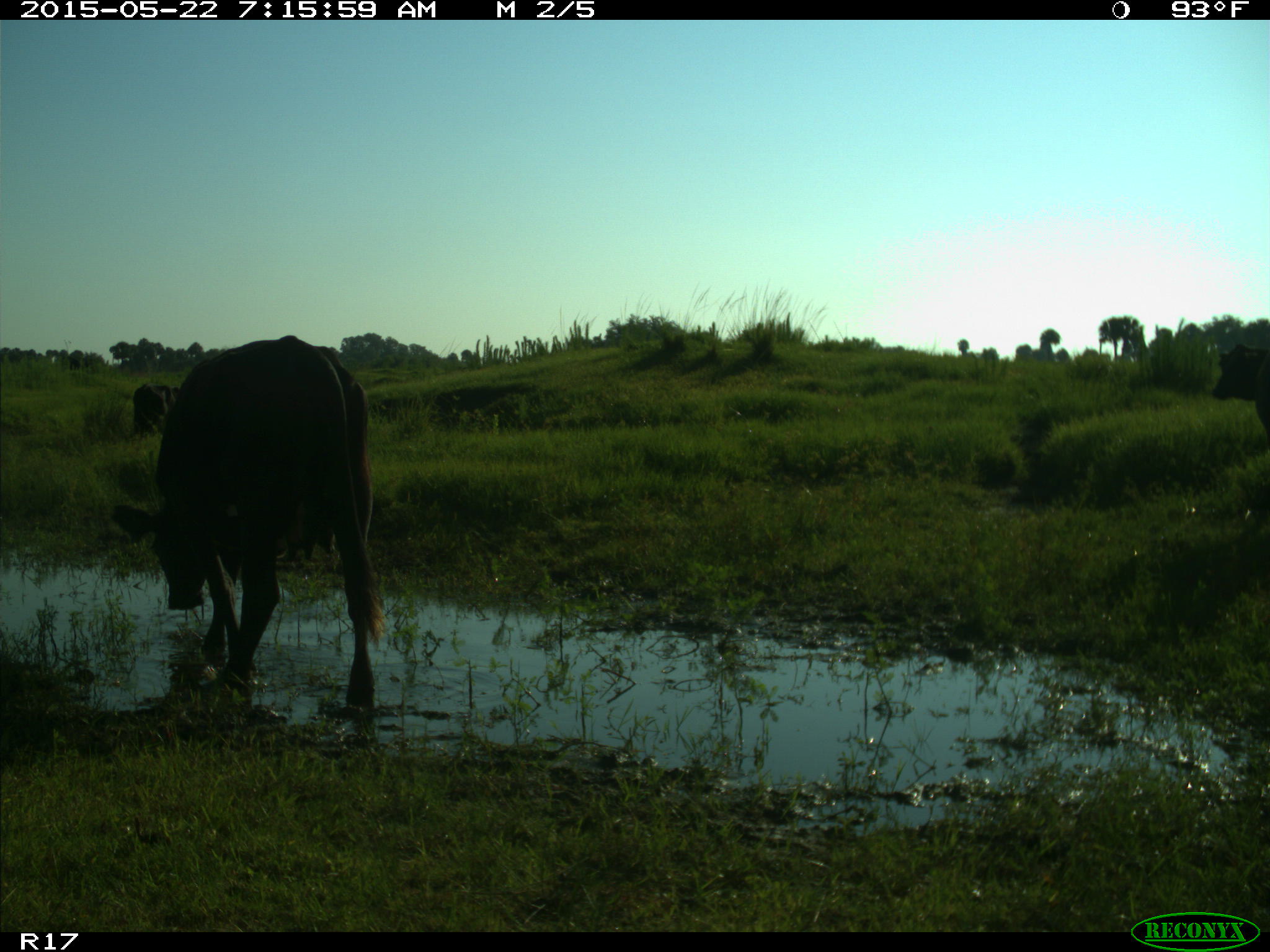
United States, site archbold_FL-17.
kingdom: Animalia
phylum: Chordata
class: Mammalia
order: Artiodactyla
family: Bovidae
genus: Bos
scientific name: Bos taurus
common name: domestic cow